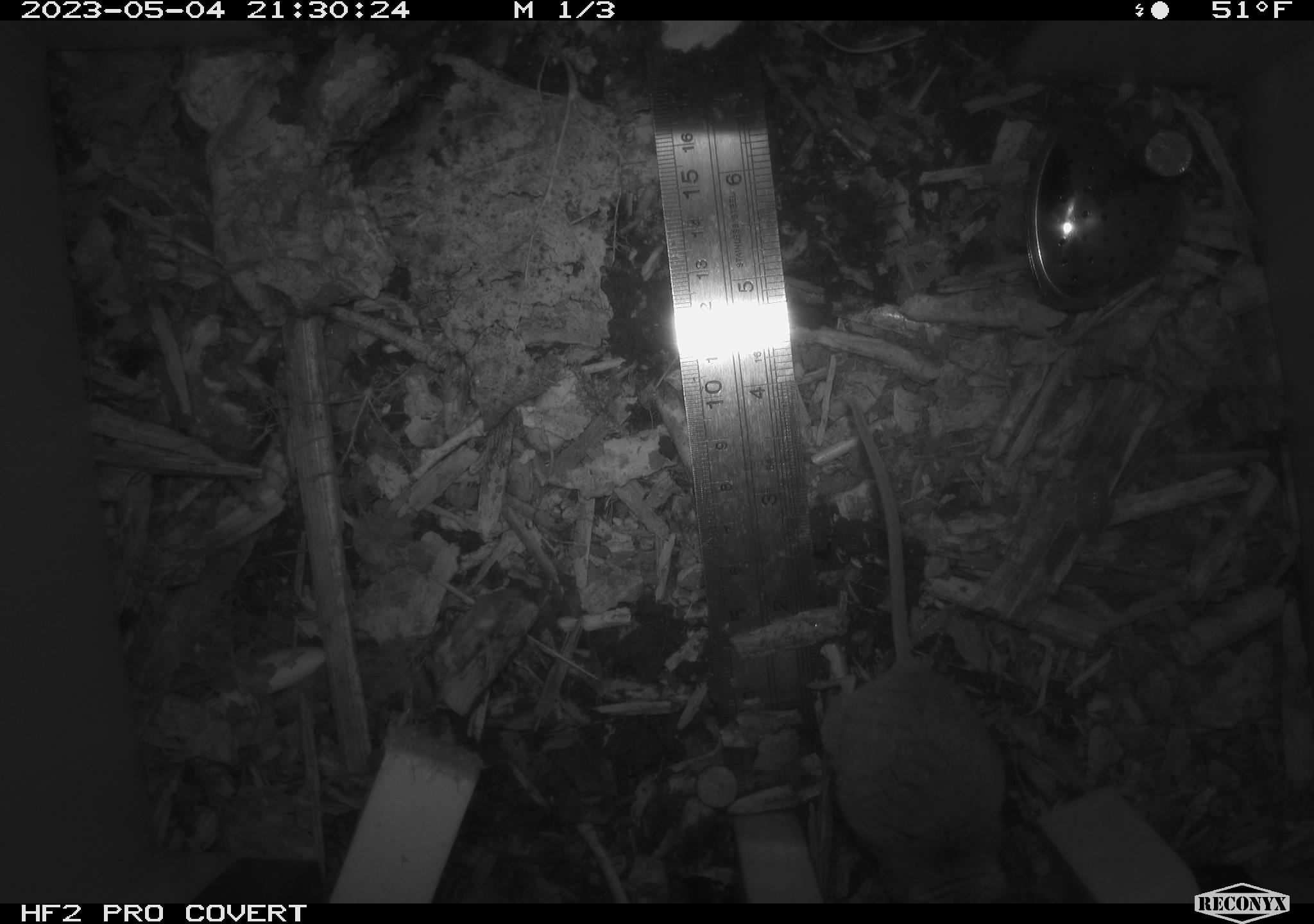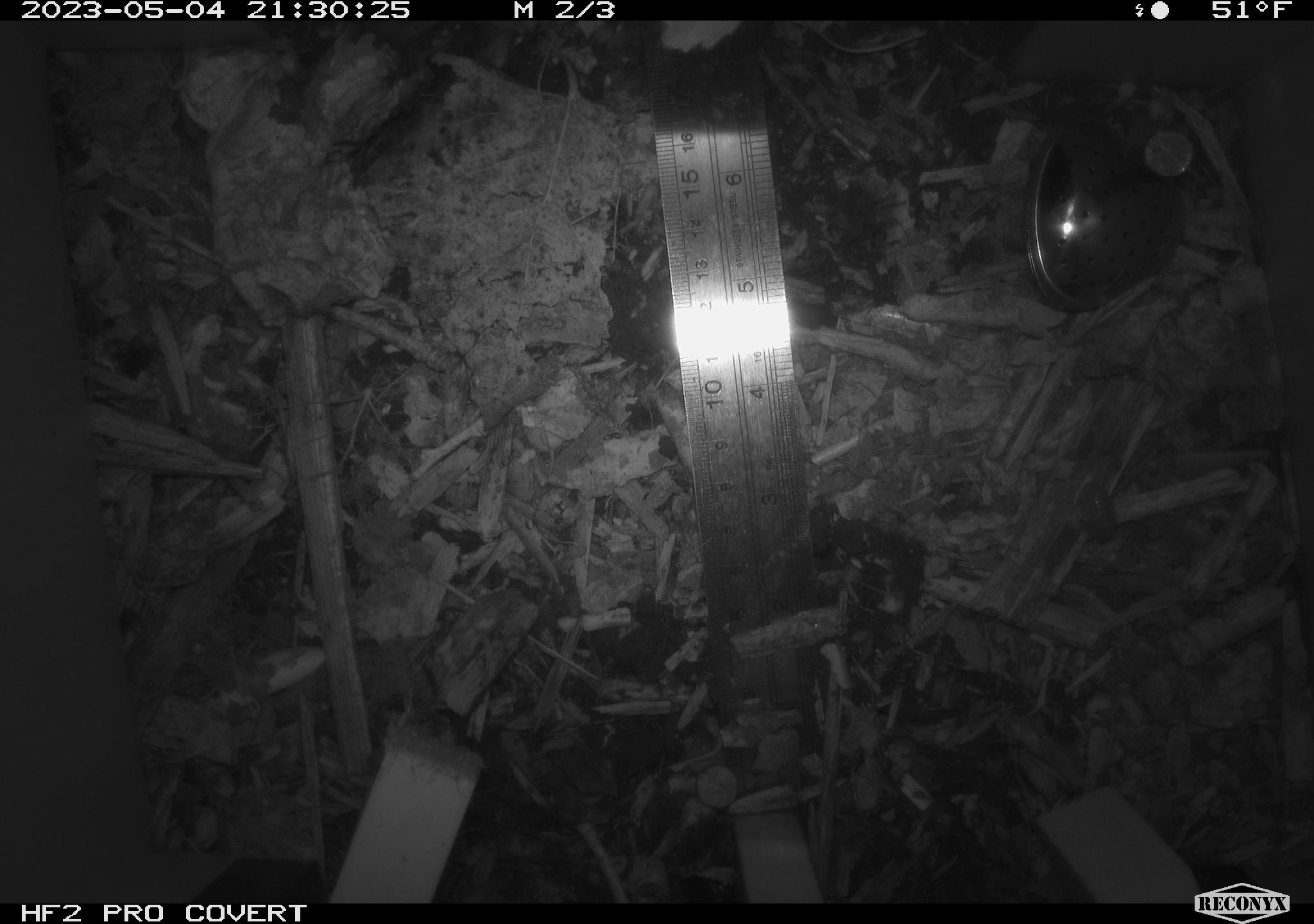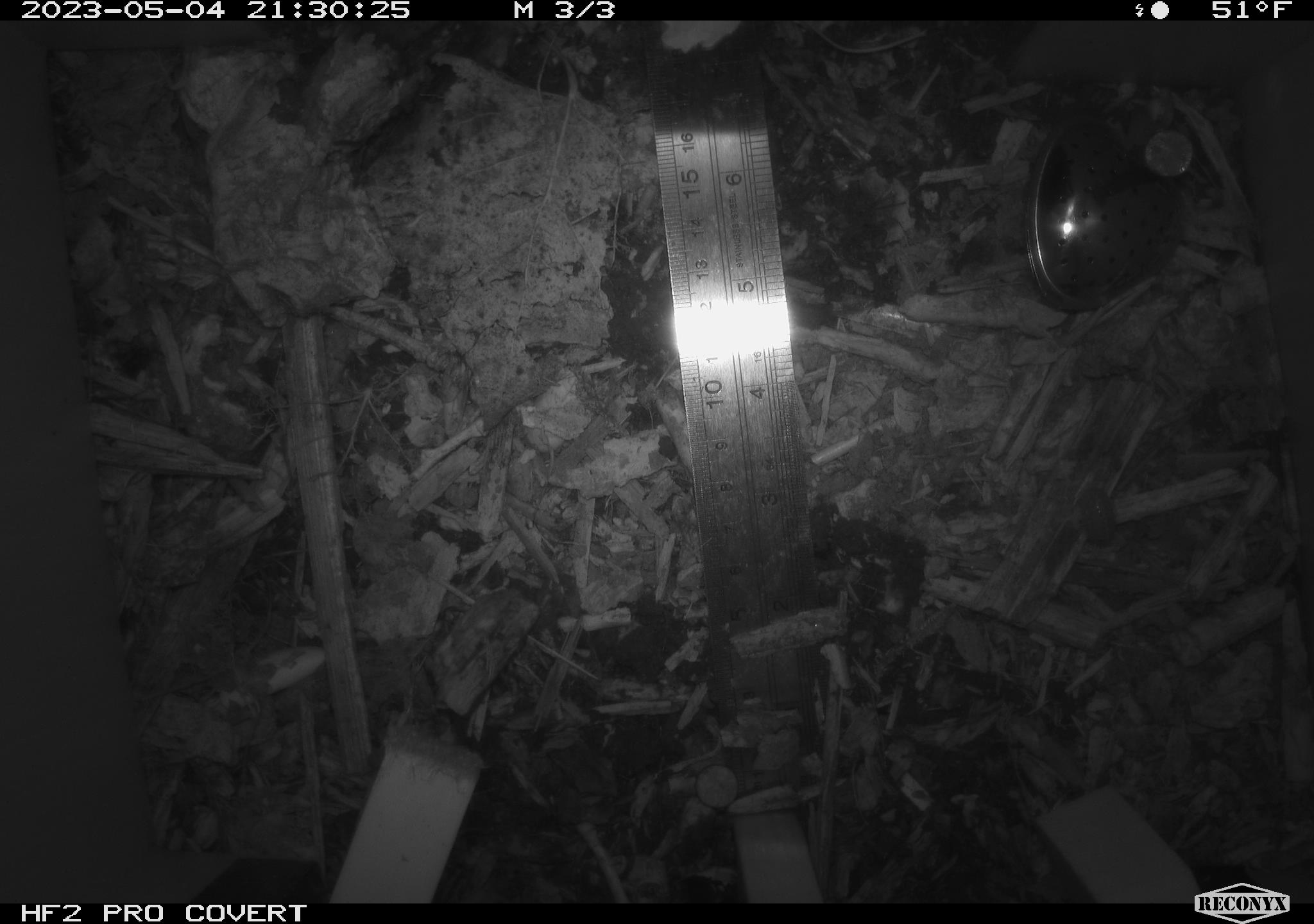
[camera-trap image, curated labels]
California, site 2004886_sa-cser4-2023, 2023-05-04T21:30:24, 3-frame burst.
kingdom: Animalia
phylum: Chordata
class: Mammalia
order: Rodentia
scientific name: Rodentia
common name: mouse species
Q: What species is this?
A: Mouse species (Rodentia).